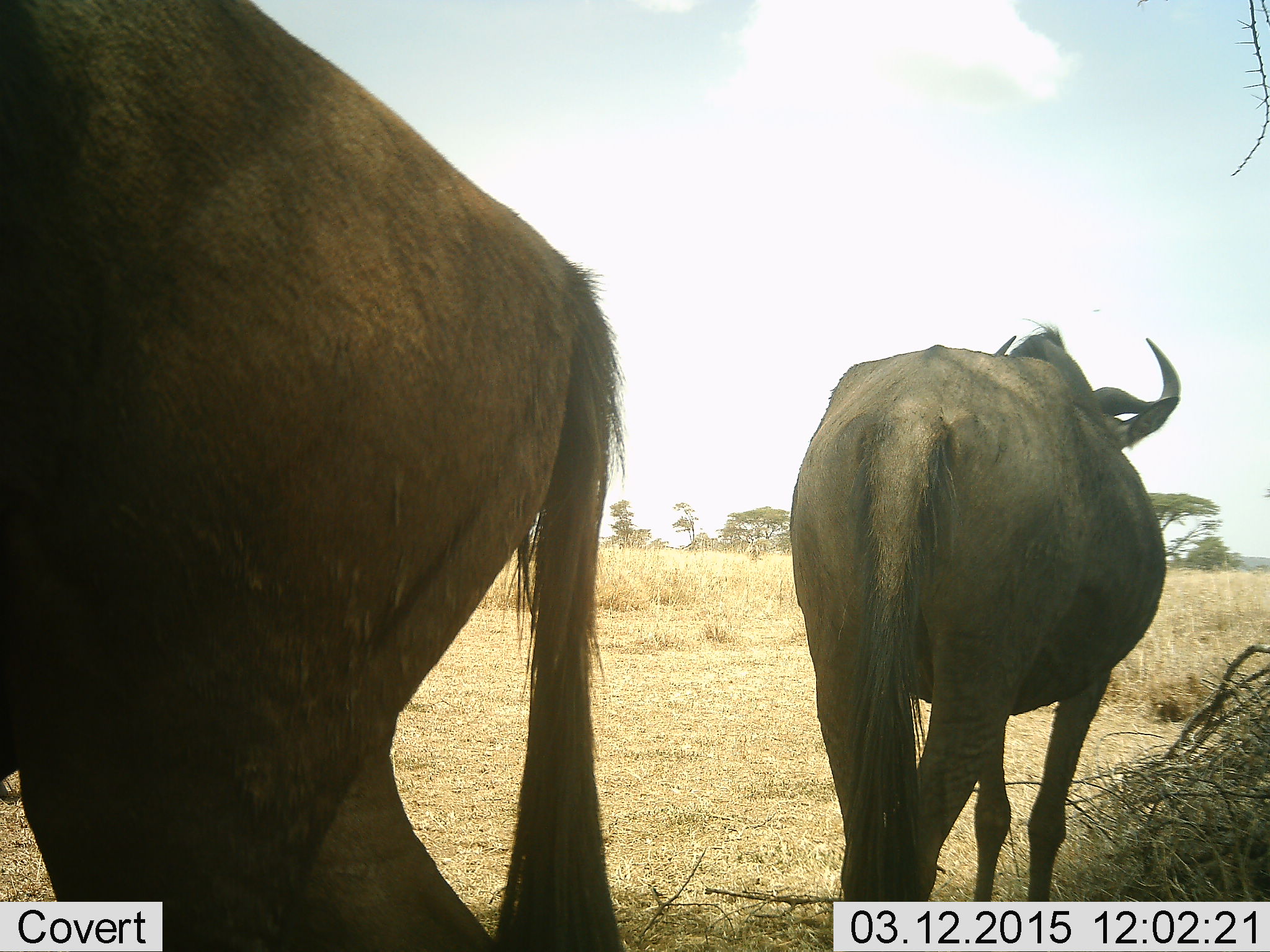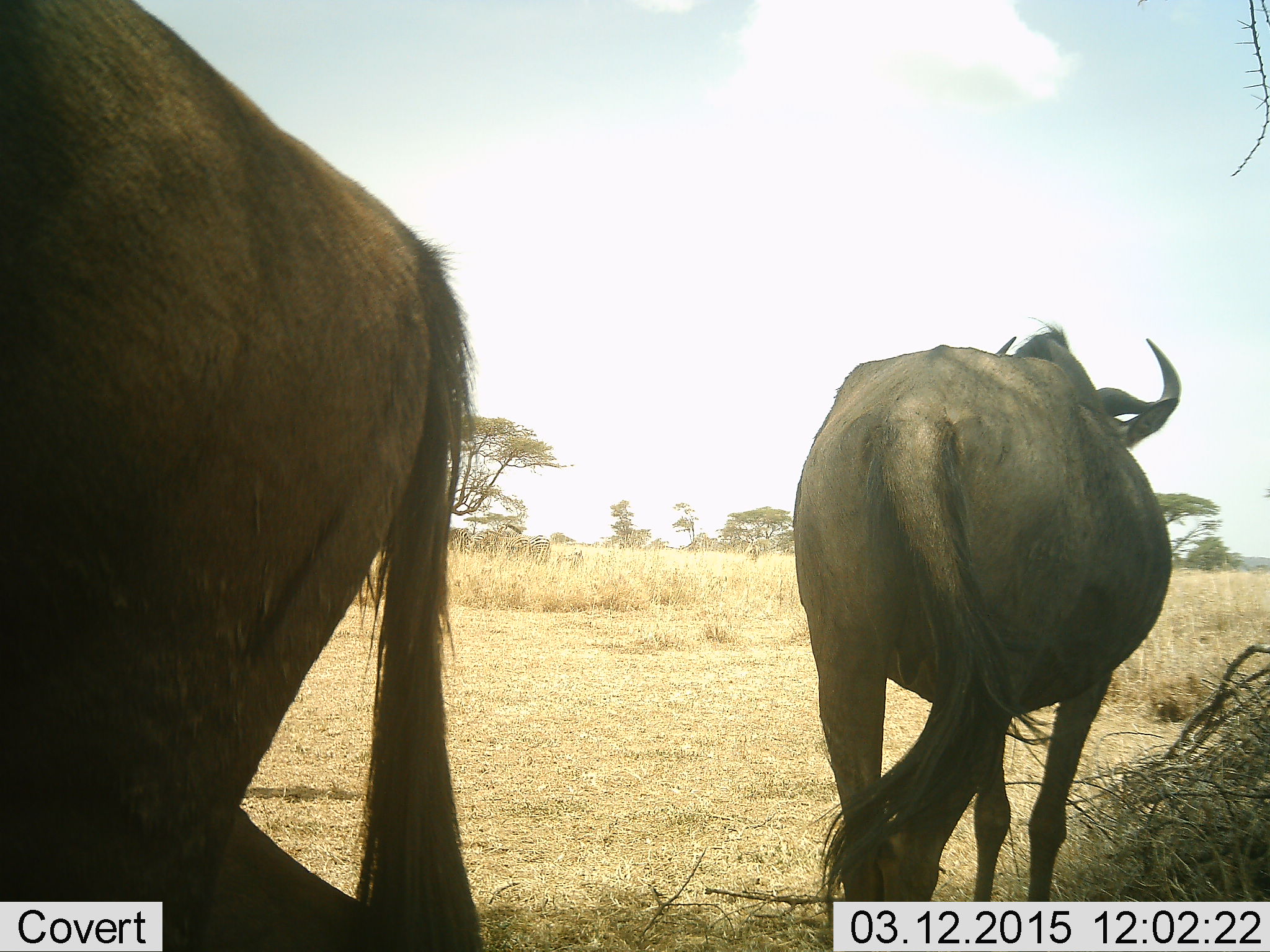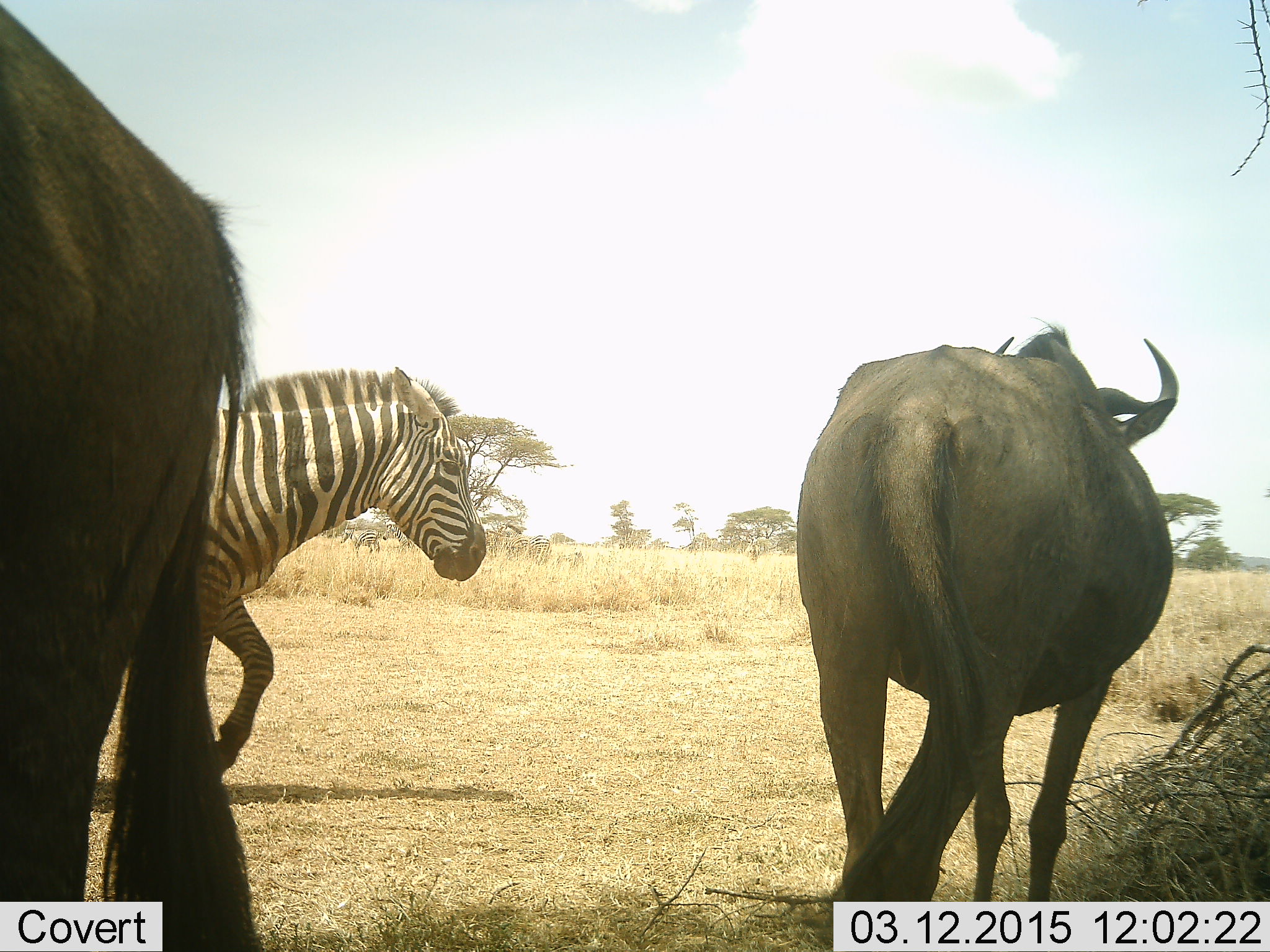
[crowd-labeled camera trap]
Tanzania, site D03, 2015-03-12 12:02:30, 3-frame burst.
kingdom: Animalia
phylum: Chordata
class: Mammalia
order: Artiodactyla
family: Bovidae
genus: Connochaetes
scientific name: Connochaetes taurinus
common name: blue wildebeest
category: wildebeest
Wildebeest (blue wildebeest) (Connochaetes taurinus), count 2. Behavior (volunteer vote fractions): standing 83%, resting 0%, moving 42%, interacting 0%. Young present (vote fraction): 0%. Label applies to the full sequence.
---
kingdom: Animalia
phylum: Chordata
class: Mammalia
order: Perissodactyla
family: Equidae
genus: Equus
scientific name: Equus quagga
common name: plains zebra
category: zebra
Zebra (plains zebra) (Equus quagga), count 1. Behavior (volunteer vote fractions): standing 50%, resting 10%, moving 70%, interacting 0%. Young present (vote fraction): 10%. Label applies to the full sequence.